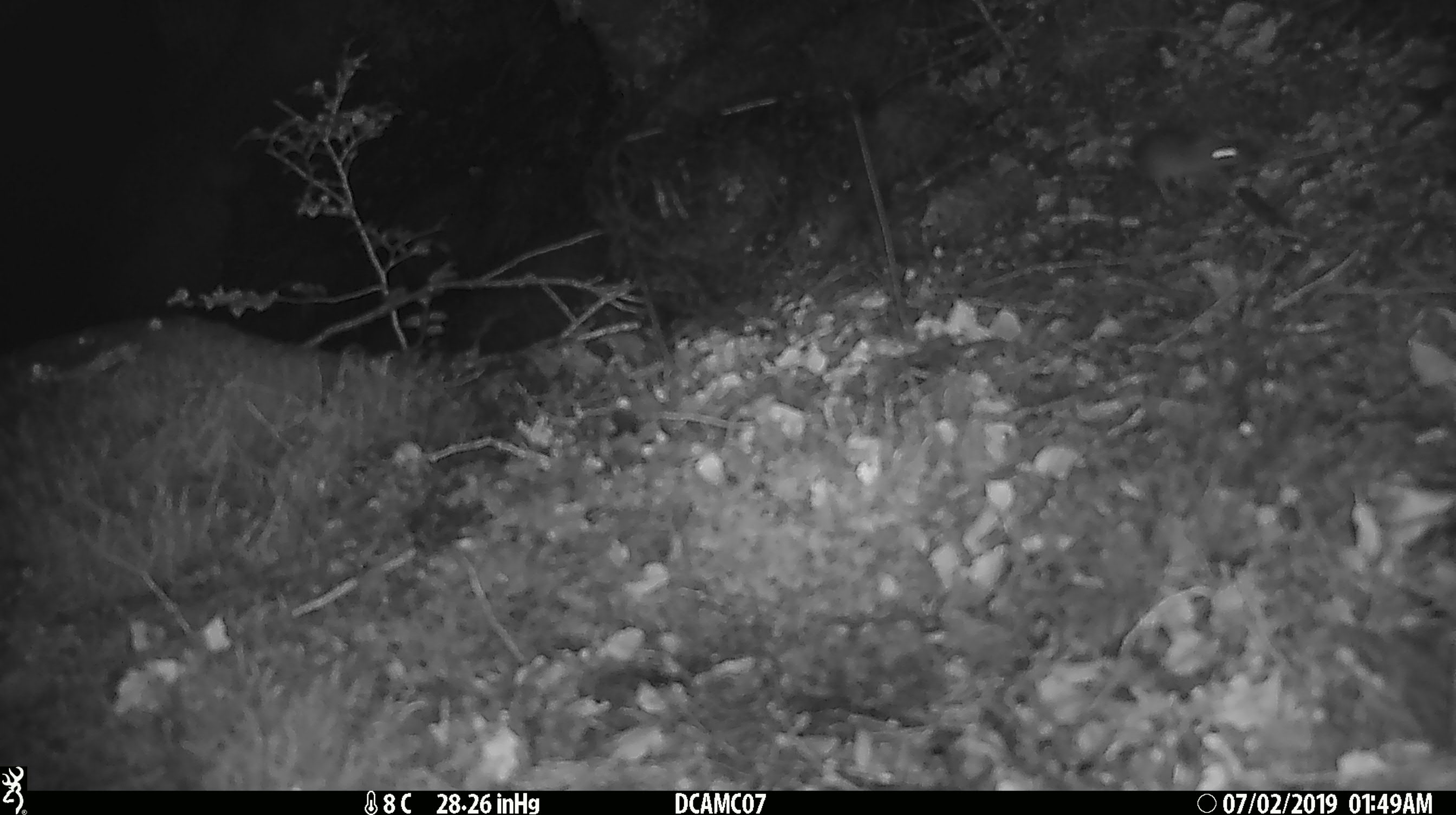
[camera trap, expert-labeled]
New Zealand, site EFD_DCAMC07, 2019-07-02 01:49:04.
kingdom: Animalia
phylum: Chordata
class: Mammalia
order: Rodentia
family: Muridae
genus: Mus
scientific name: Mus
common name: mouse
Mouse (Mus).